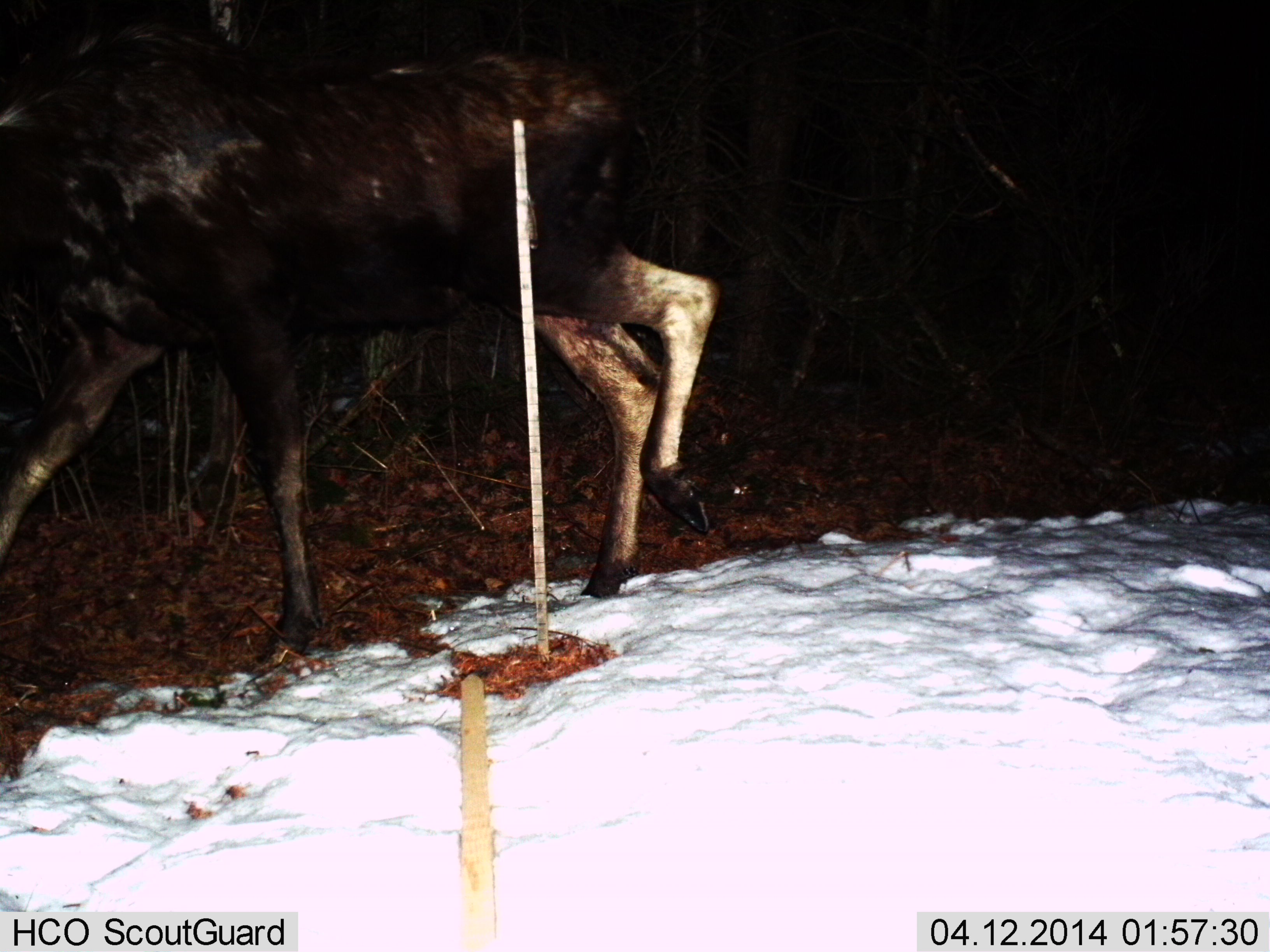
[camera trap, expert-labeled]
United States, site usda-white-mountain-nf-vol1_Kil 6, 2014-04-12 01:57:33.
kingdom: Animalia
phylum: Chordata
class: Mammalia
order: Artiodactyla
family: Cervidae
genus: Alces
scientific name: Alces alces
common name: moose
Moose (Alces alces).